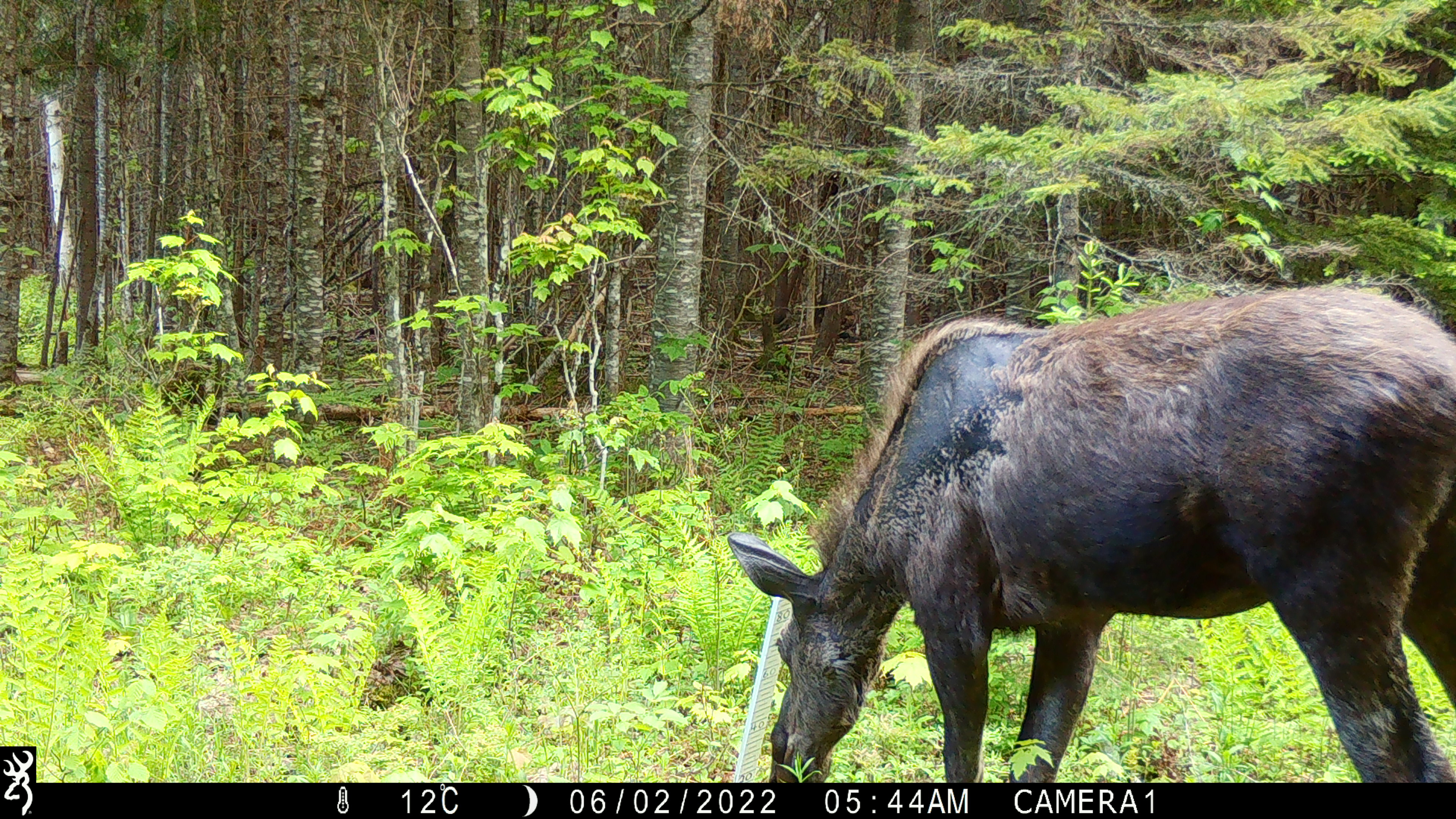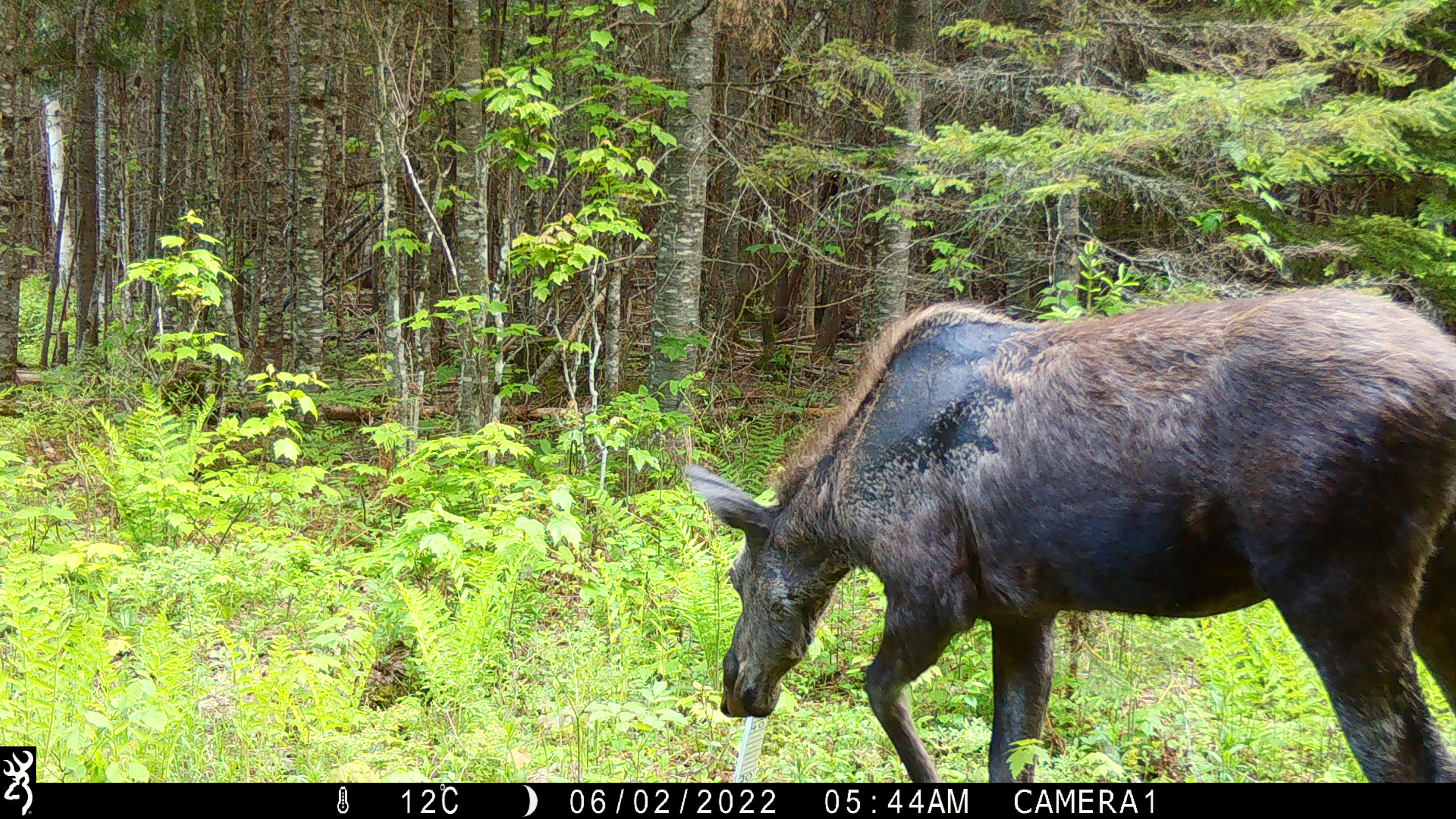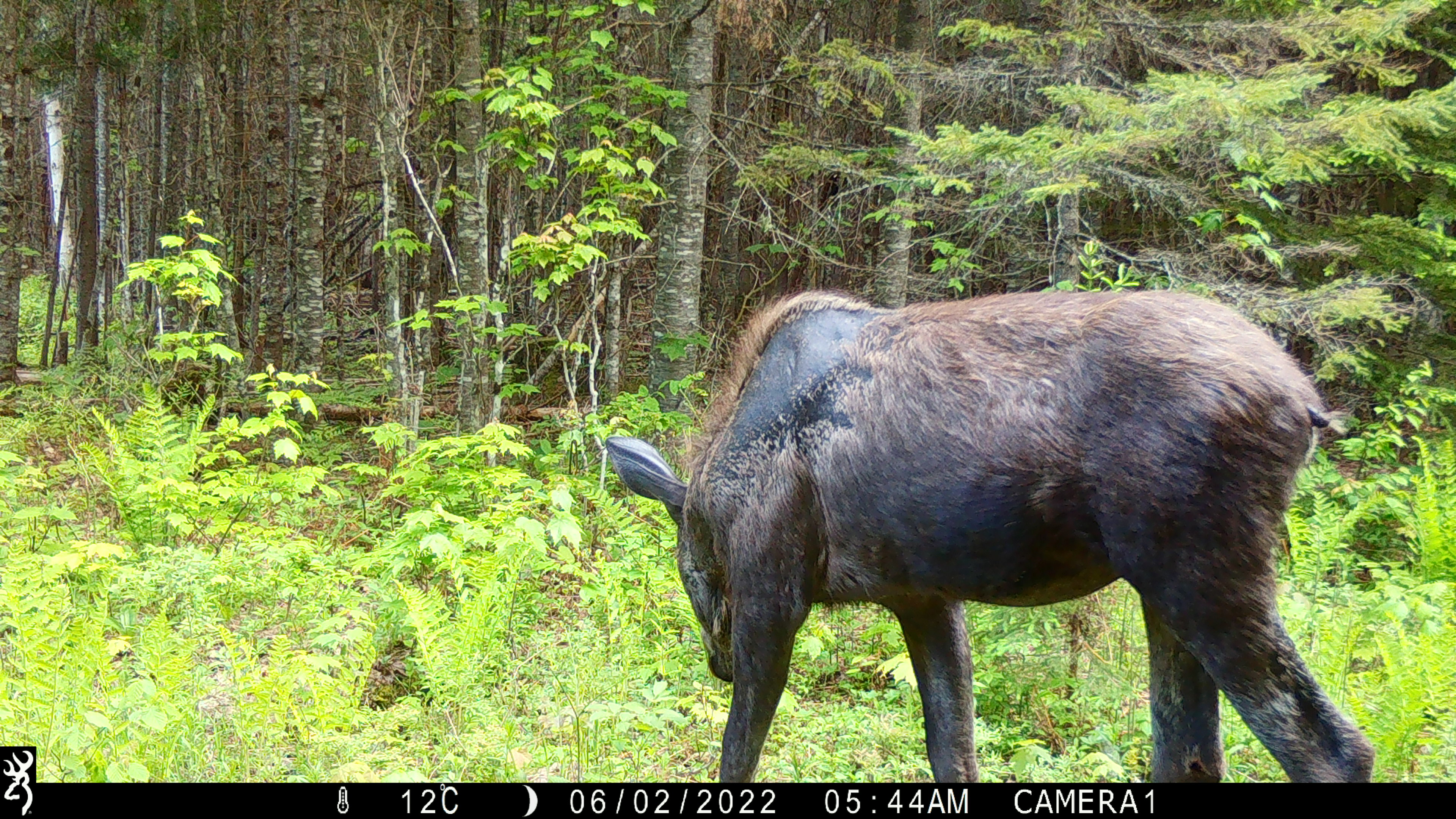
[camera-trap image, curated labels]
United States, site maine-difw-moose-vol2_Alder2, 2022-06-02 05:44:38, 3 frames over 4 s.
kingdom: Animalia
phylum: Chordata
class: Mammalia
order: Artiodactyla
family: Cervidae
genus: Alces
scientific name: Alces alces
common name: moose